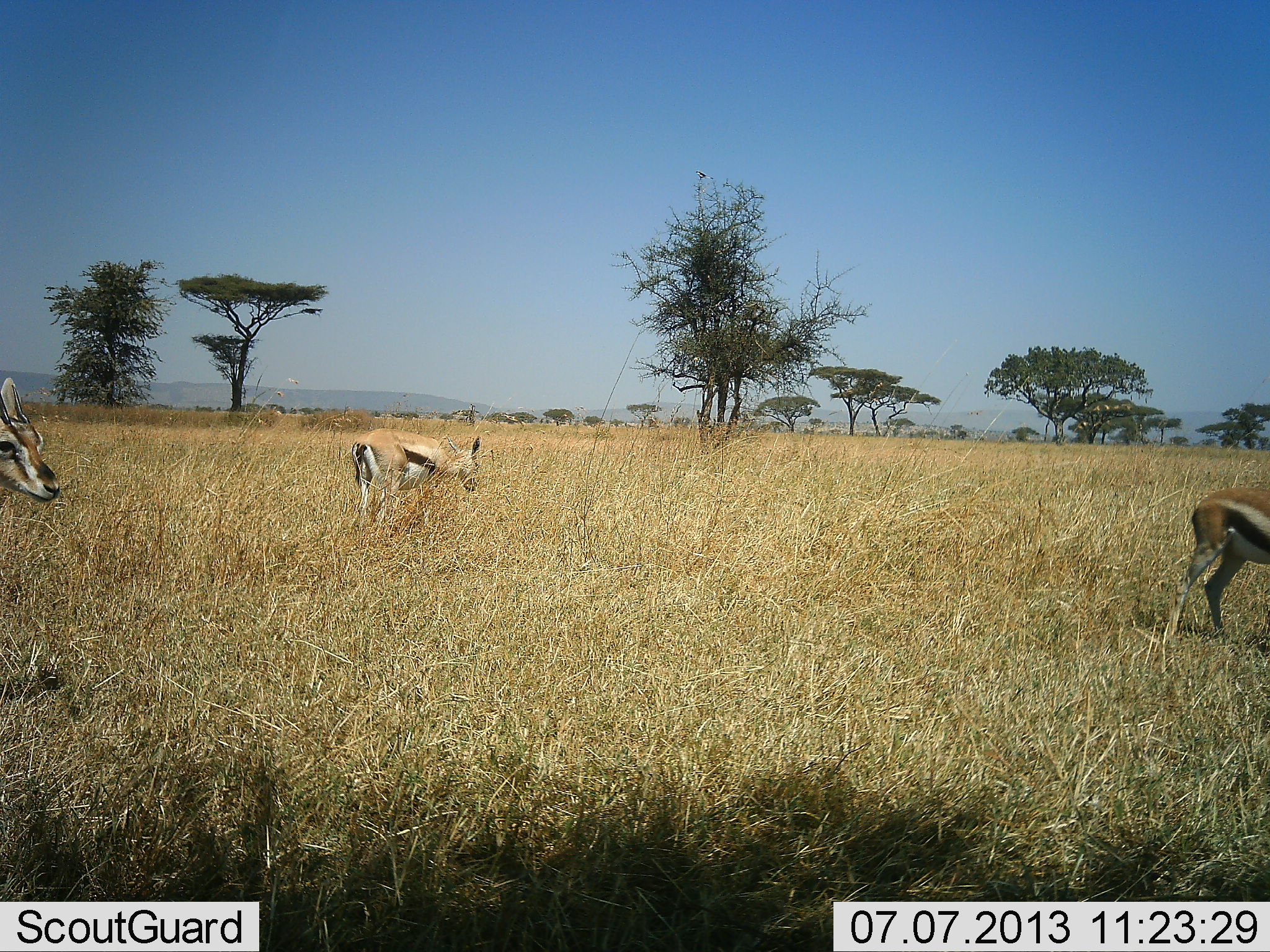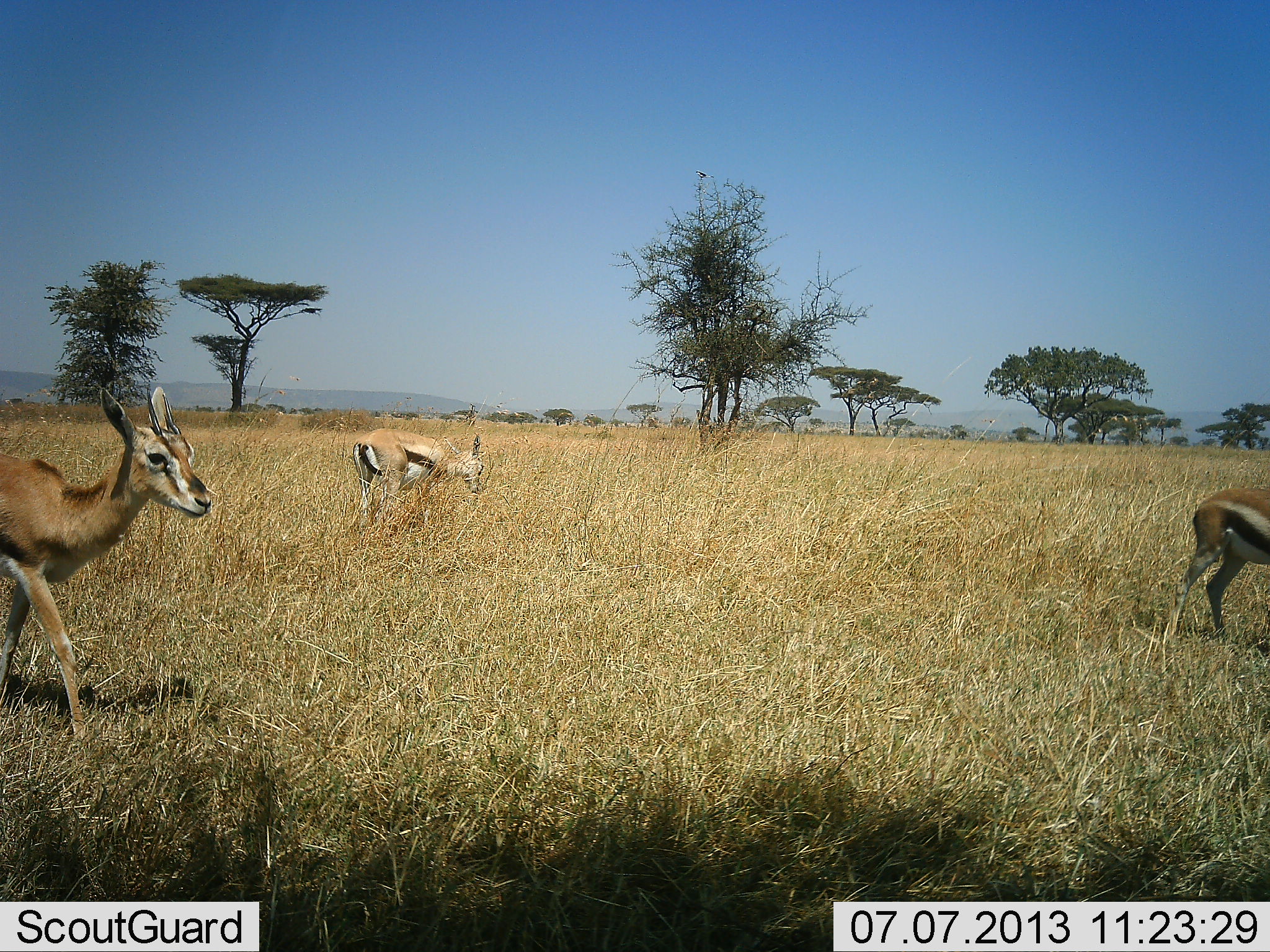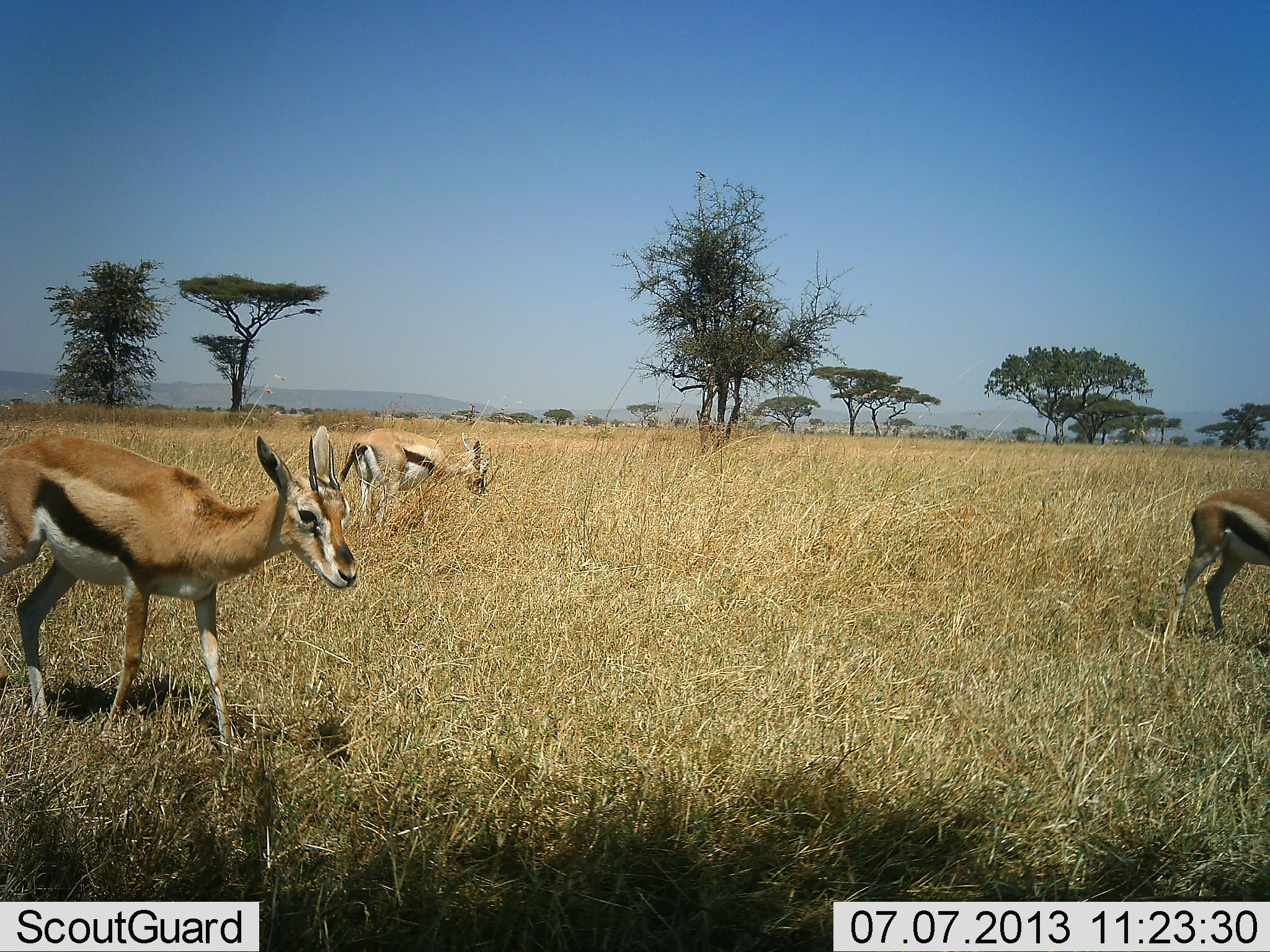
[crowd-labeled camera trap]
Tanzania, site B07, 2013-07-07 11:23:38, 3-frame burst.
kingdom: Animalia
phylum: Chordata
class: Mammalia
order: Artiodactyla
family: Bovidae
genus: Eudorcas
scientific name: Eudorcas thomsonii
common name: thomson's gazelle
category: gazellethomsons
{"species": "gazellethomsons (thomson's gazelle) (Eudorcas thomsonii)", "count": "3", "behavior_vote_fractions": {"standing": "80%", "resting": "0%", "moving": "80%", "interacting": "0%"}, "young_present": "0%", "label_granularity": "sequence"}